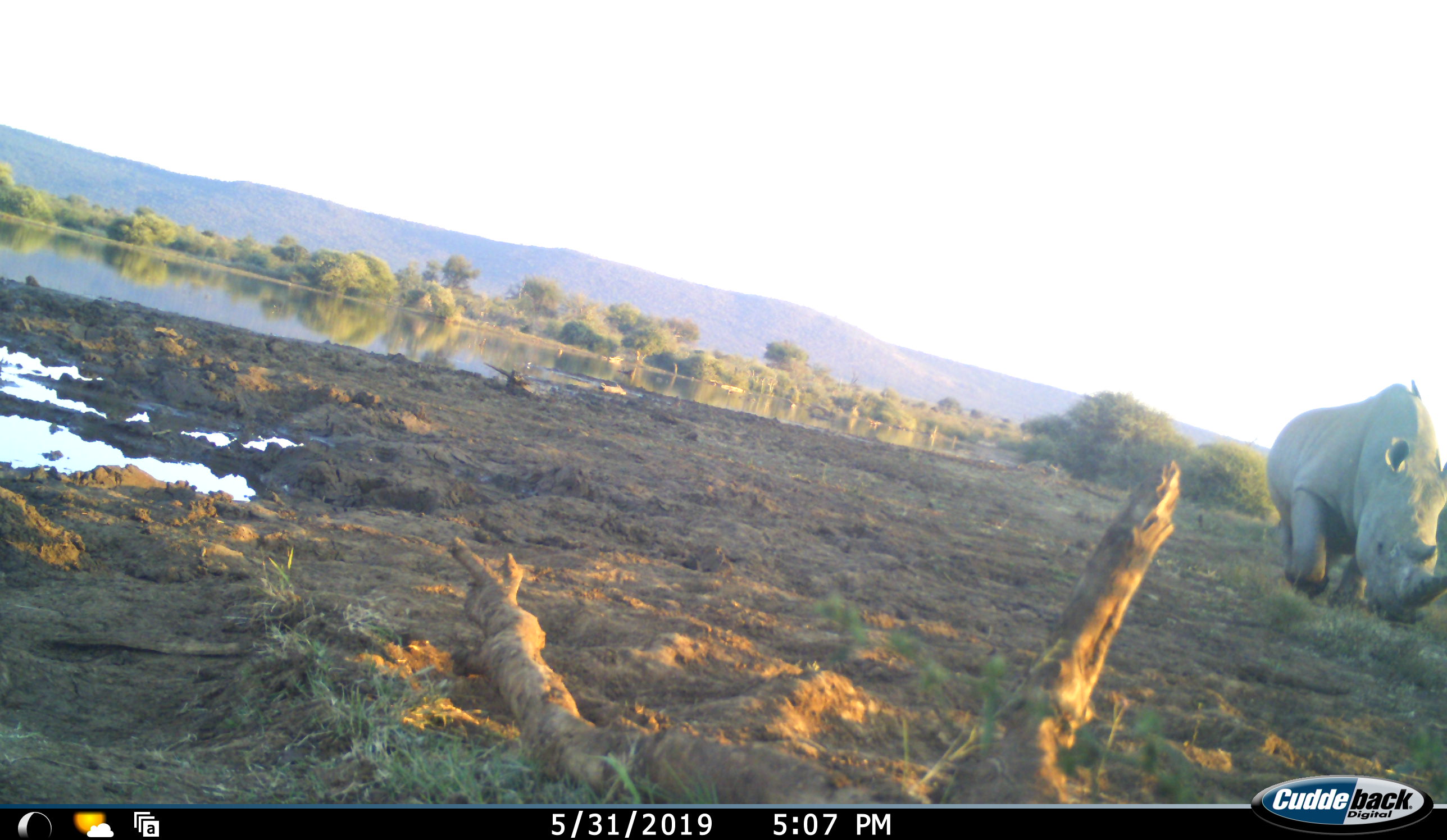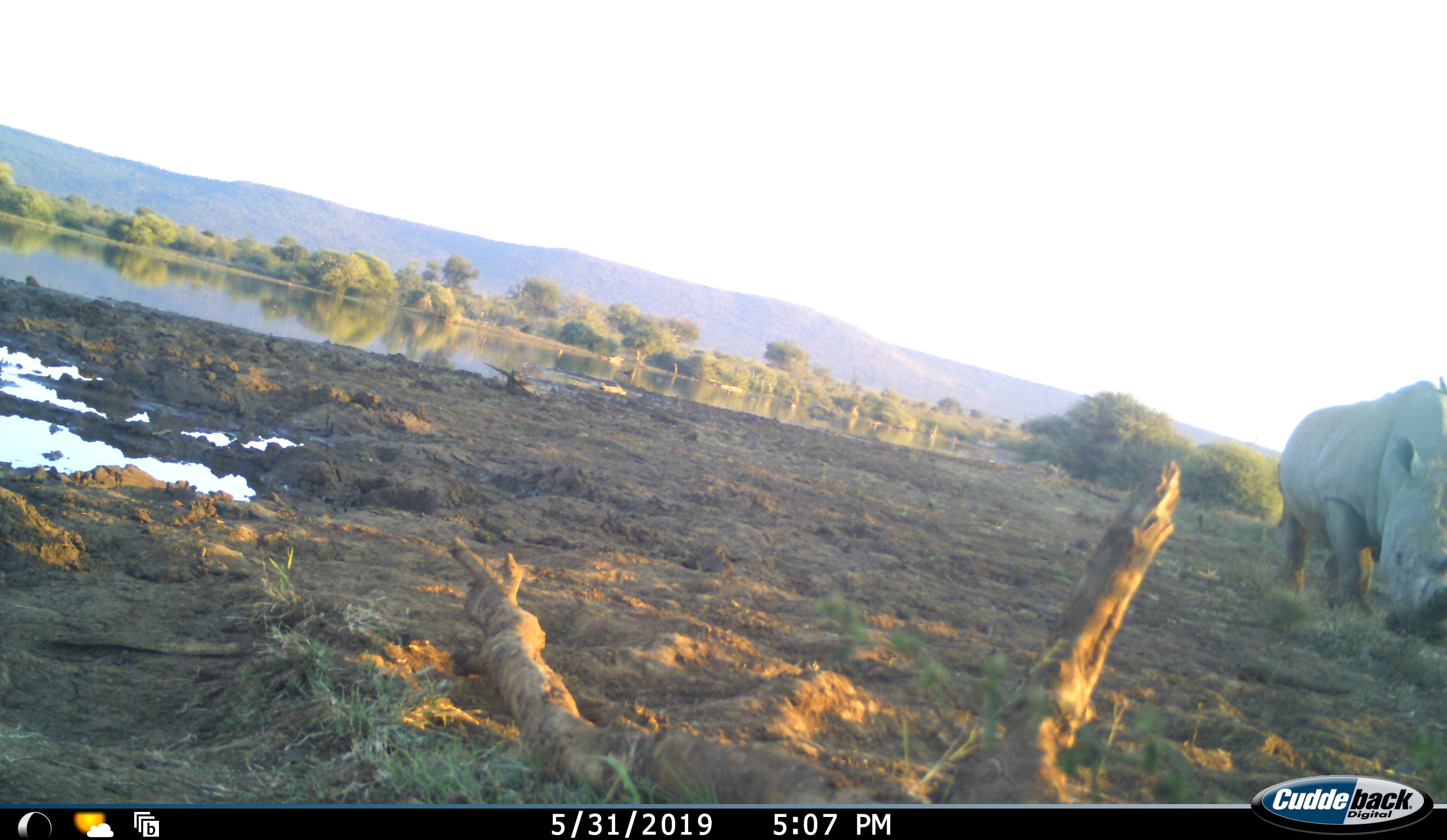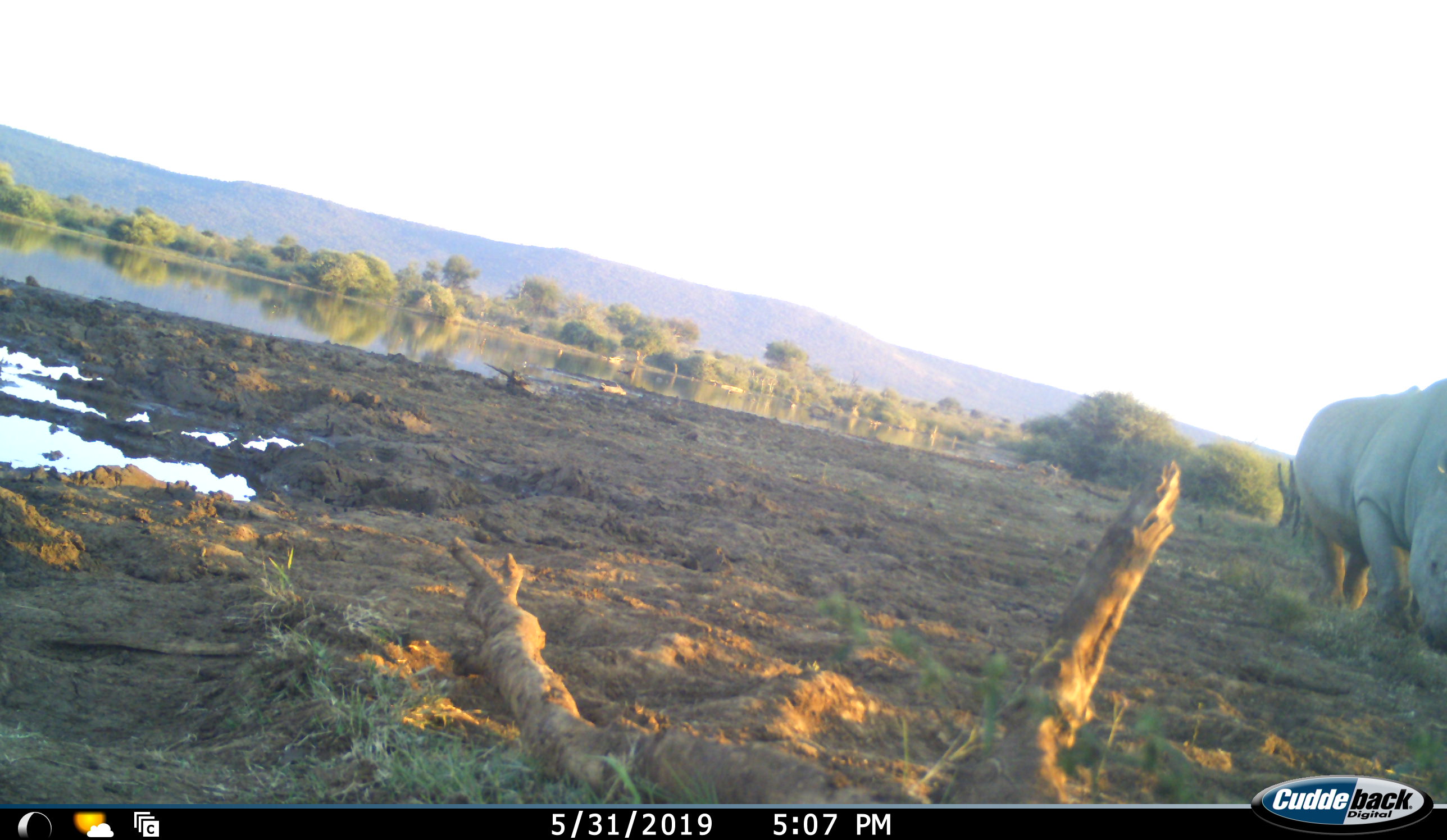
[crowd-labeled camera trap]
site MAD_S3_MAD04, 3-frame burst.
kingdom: Animalia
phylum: Chordata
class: Mammalia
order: Perissodactyla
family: Rhinocerotidae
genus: Ceratotherium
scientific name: Ceratotherium simum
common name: white rhinoceros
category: rhinoceroswhite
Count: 1.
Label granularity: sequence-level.